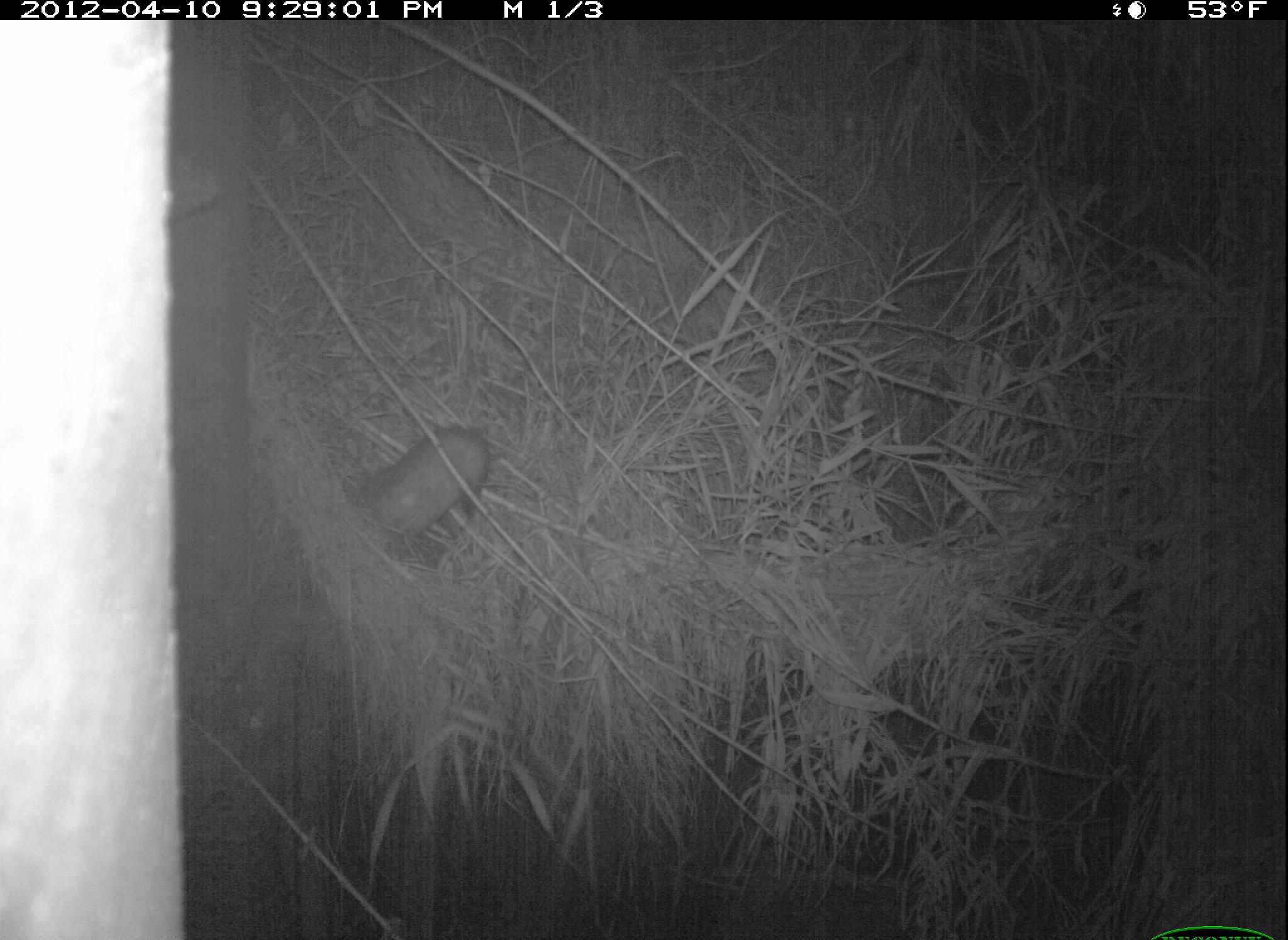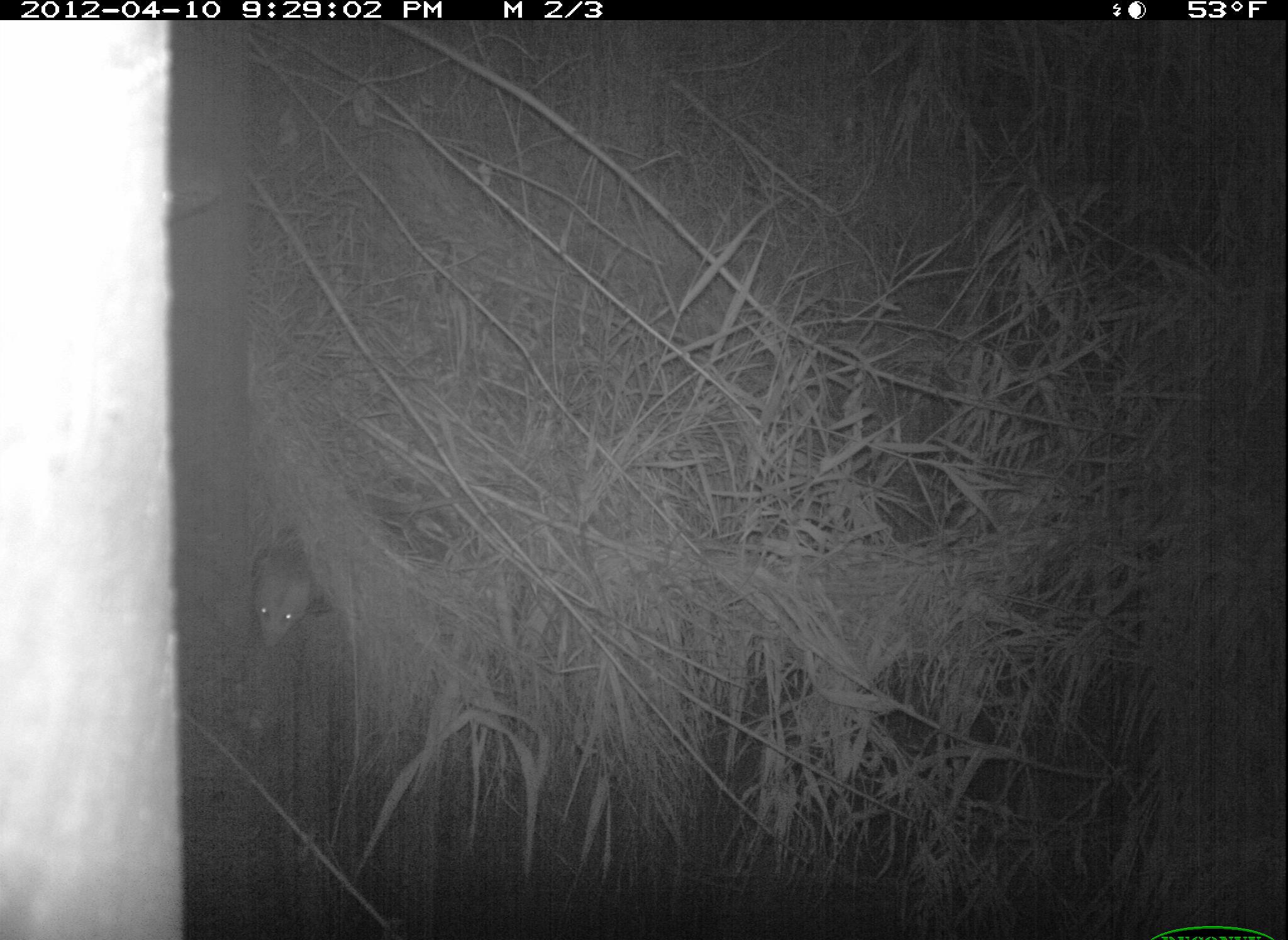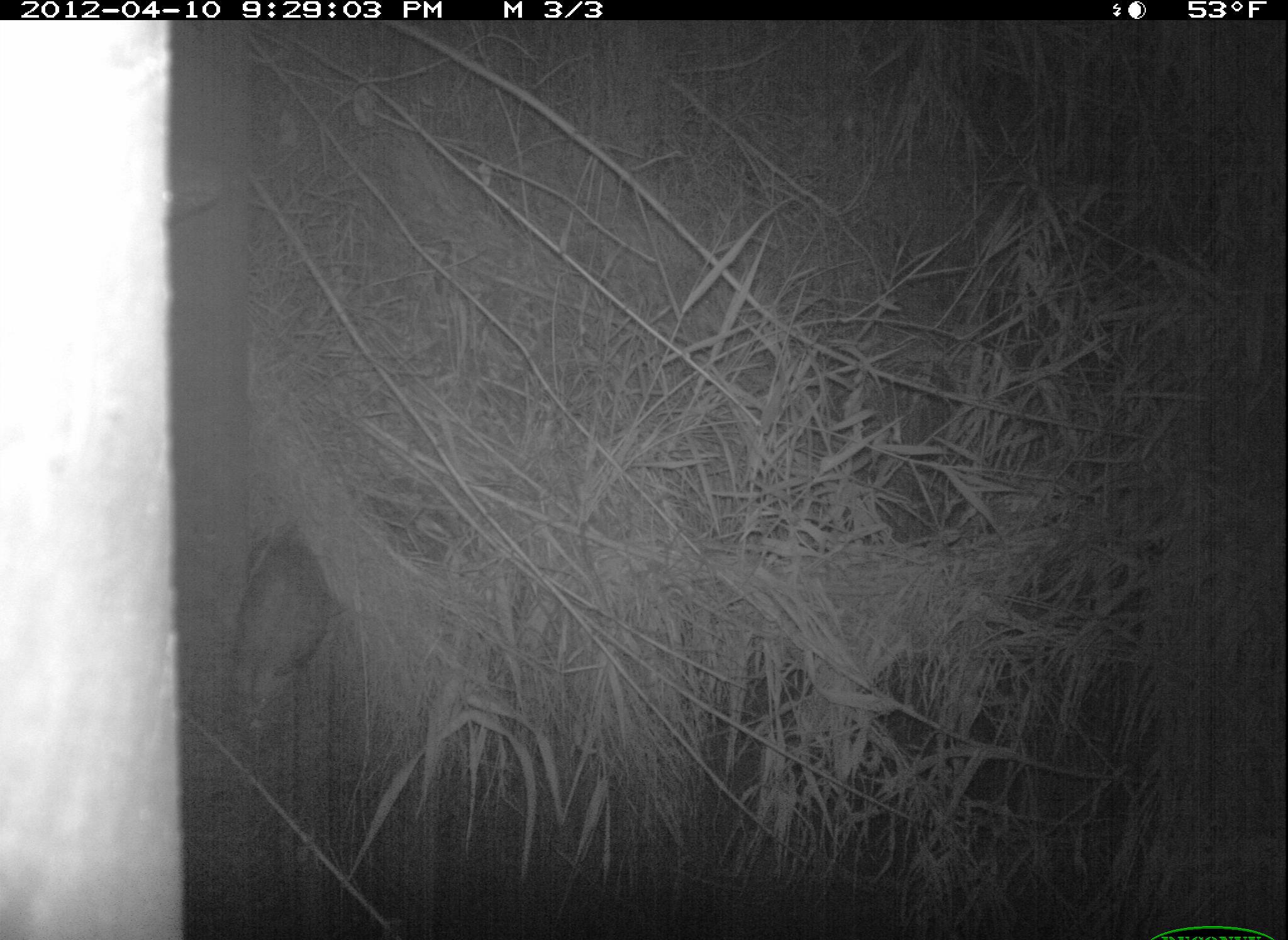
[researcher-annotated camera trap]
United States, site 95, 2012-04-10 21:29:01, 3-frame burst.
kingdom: Animalia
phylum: Chordata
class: Mammalia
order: Didelphimorphia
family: Didelphidae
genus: Didelphis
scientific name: Didelphis virginiana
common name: virginia opossum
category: opossum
Opossum (virginia opossum) (Didelphis virginiana).